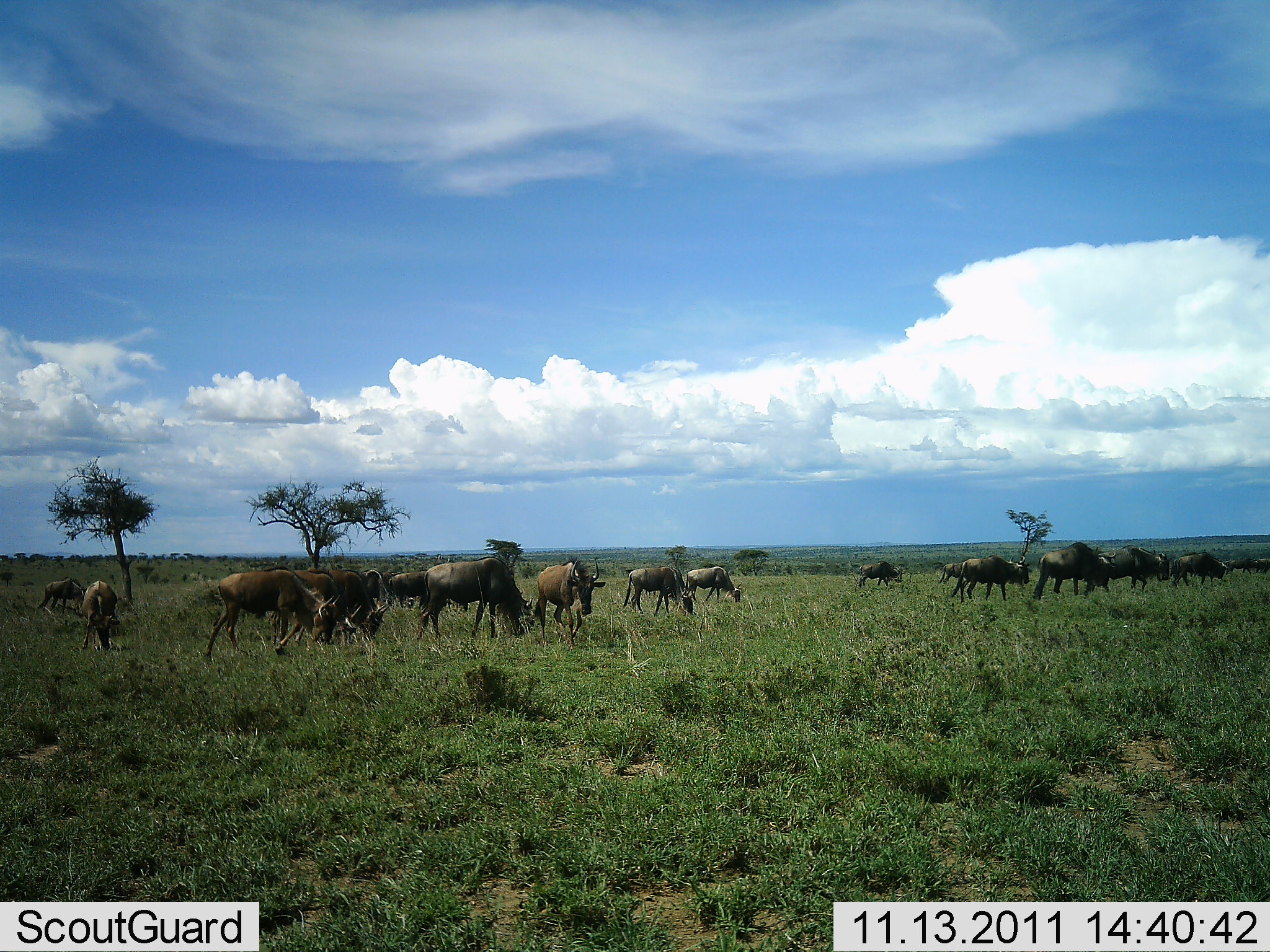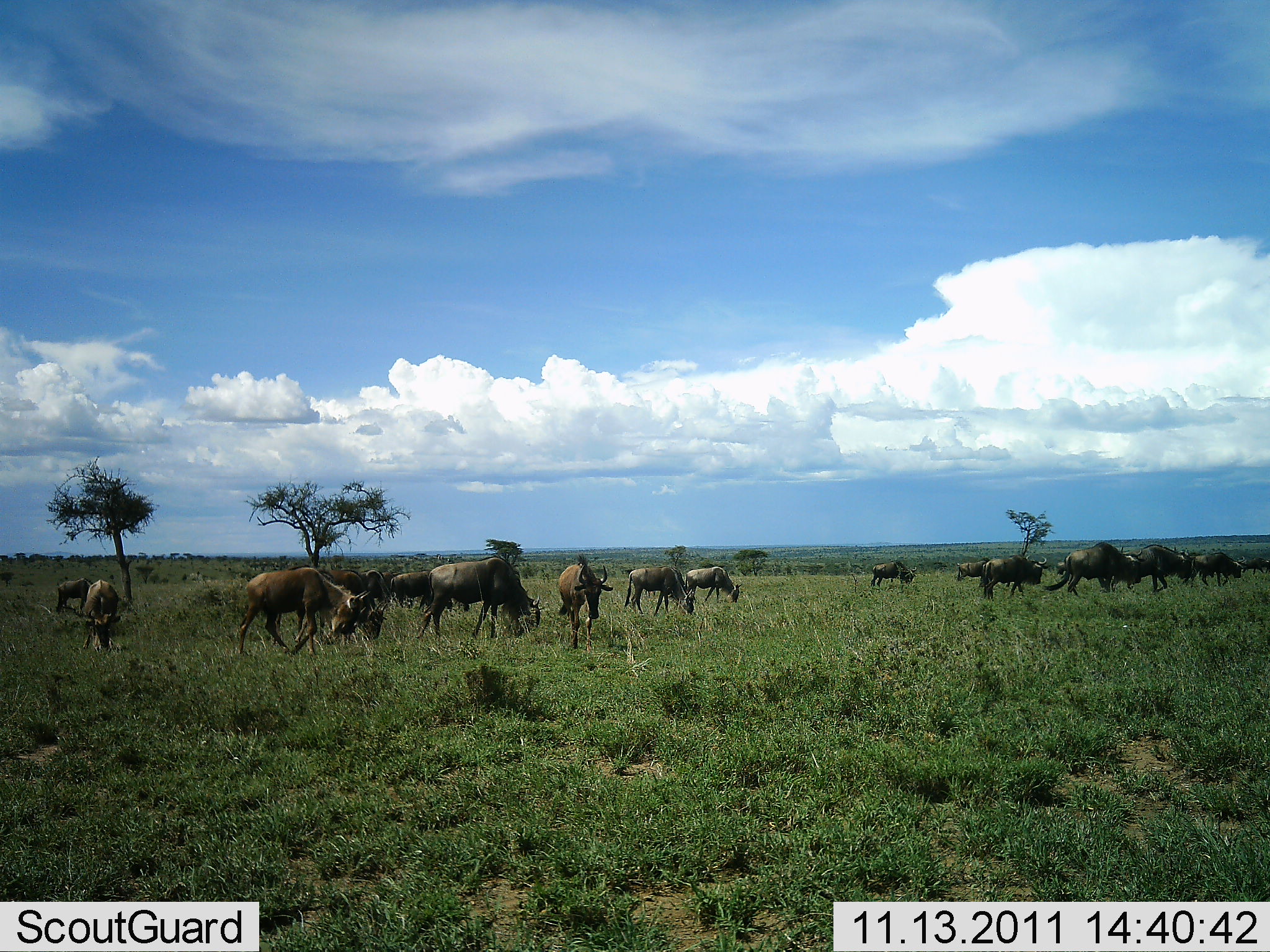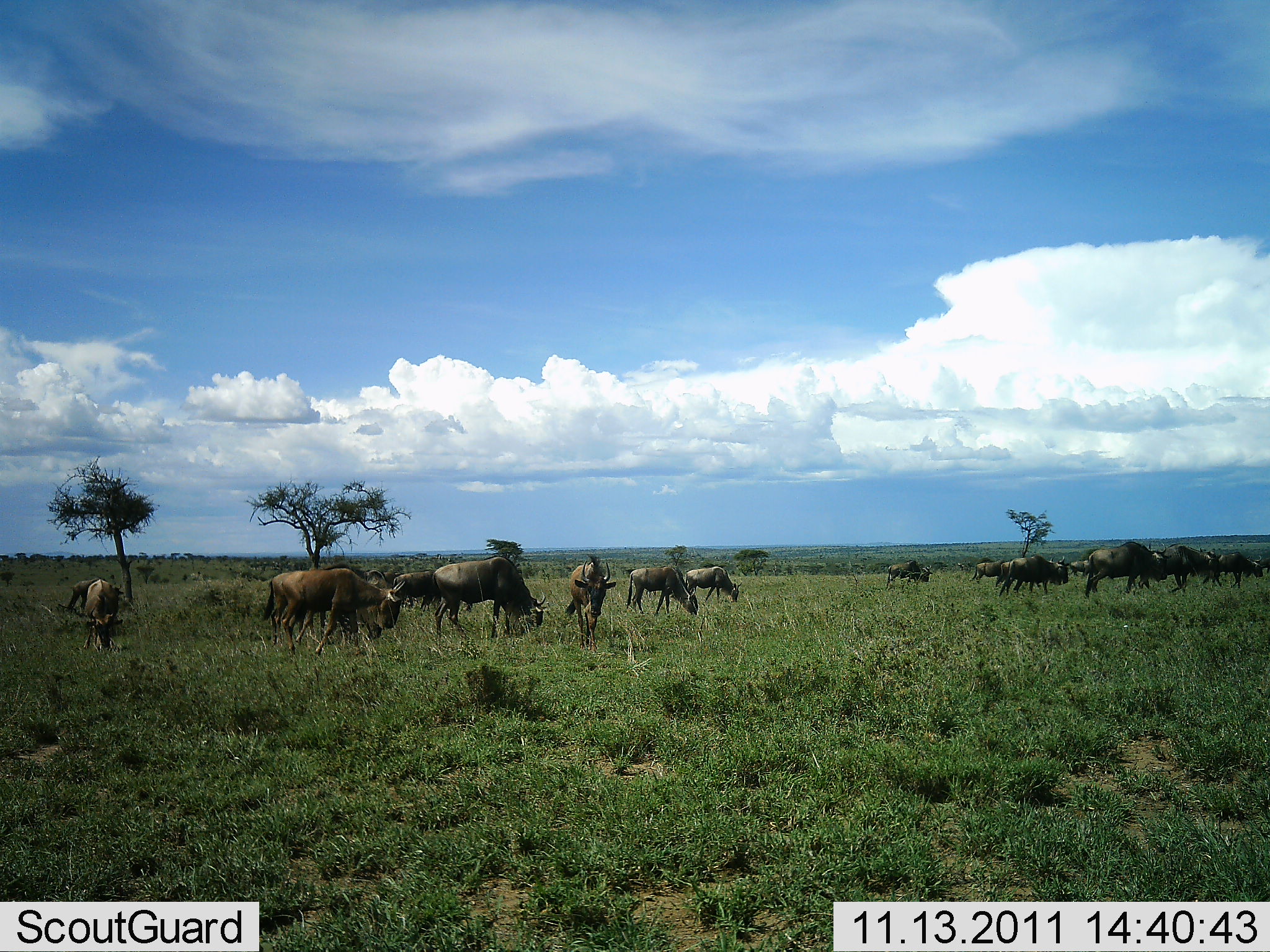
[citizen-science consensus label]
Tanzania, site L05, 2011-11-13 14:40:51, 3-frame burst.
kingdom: Animalia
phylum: Chordata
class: Mammalia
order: Artiodactyla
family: Bovidae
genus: Connochaetes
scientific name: Connochaetes taurinus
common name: blue wildebeest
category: wildebeest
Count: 11-50.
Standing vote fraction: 15%.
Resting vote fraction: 0%.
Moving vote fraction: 77%.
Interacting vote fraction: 0%.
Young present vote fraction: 0%.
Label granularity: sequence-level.